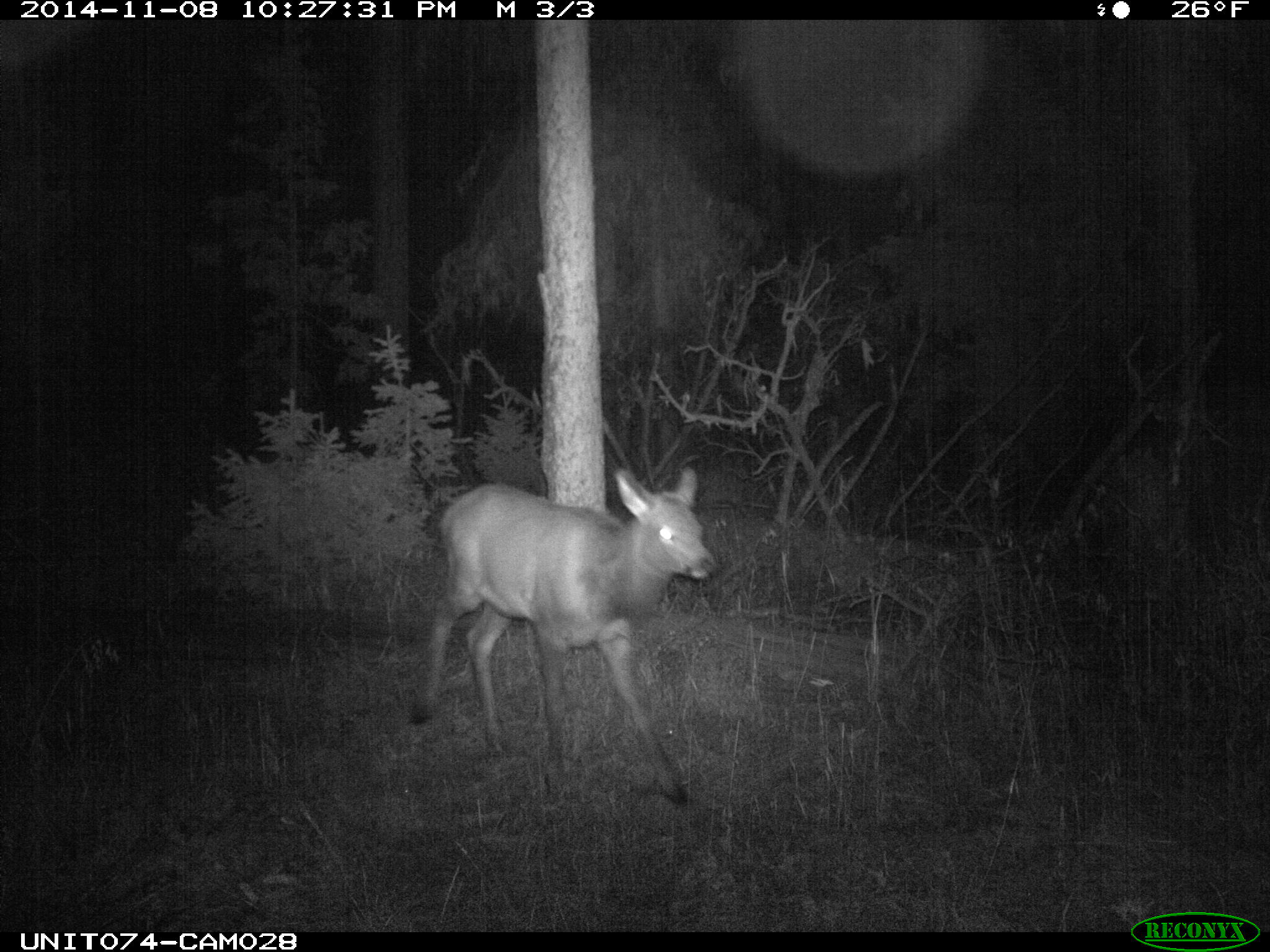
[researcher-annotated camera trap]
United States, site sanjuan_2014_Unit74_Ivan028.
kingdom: Animalia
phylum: Chordata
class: Mammalia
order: Artiodactyla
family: Cervidae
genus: Cervus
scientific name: Cervus elaphus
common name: red deer